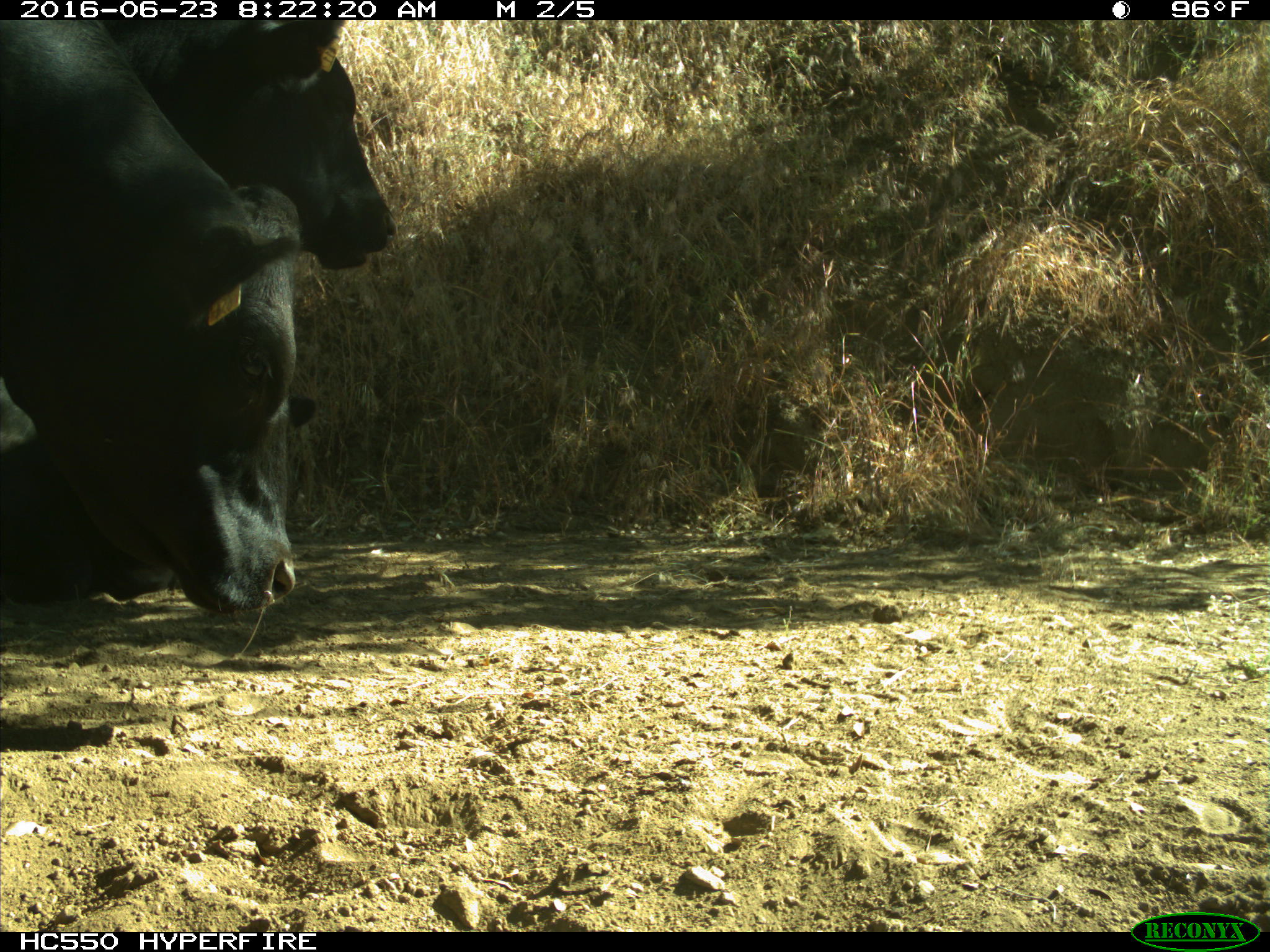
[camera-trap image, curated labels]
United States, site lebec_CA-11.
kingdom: Animalia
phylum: Chordata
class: Mammalia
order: Artiodactyla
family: Bovidae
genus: Bos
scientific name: Bos taurus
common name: domestic cow